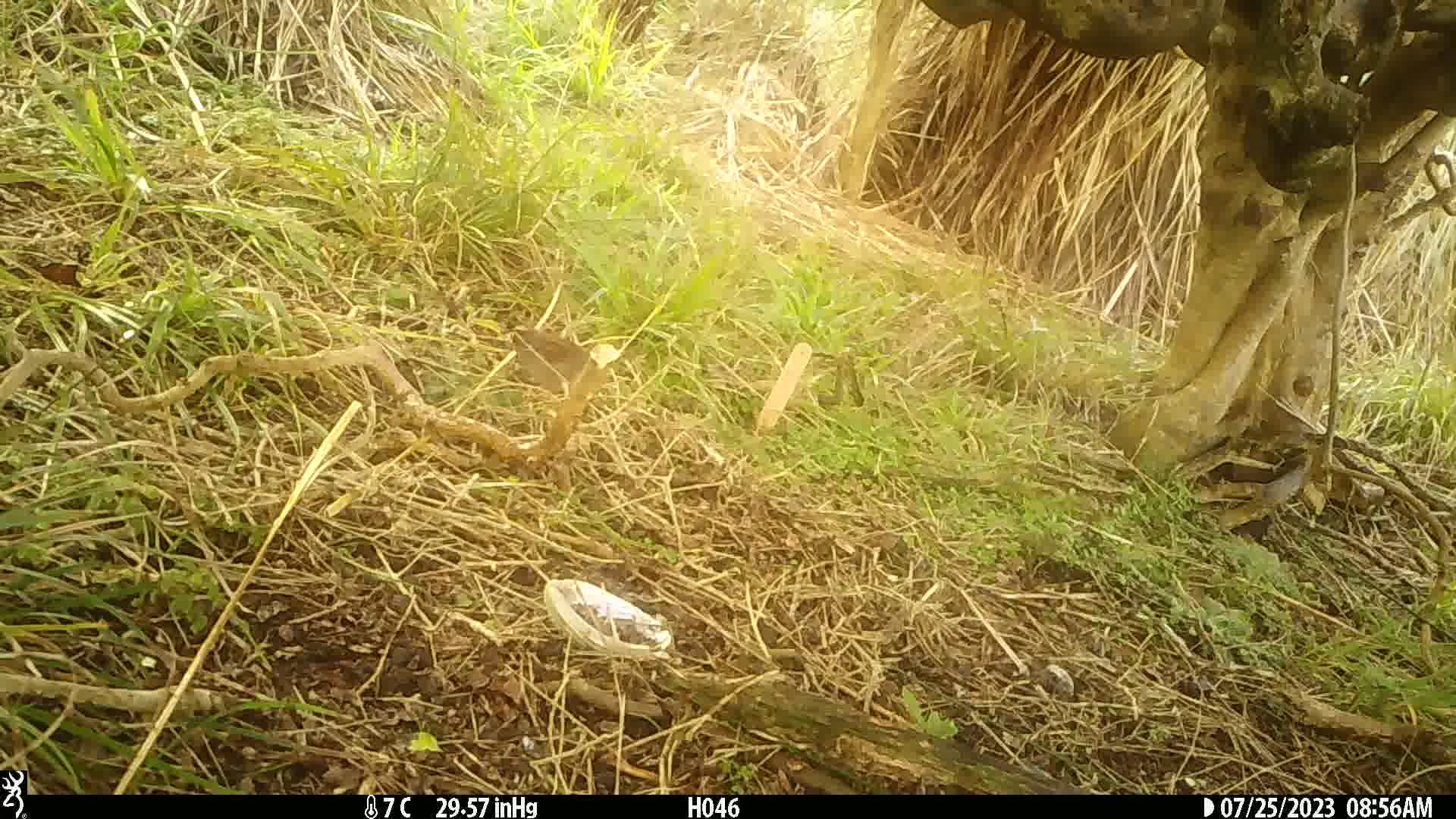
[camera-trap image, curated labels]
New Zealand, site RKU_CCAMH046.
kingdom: Animalia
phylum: Chordata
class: Aves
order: Passeriformes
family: Prunellidae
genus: Prunella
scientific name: Prunella modularis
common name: dunnock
Dunnock (Prunella modularis).